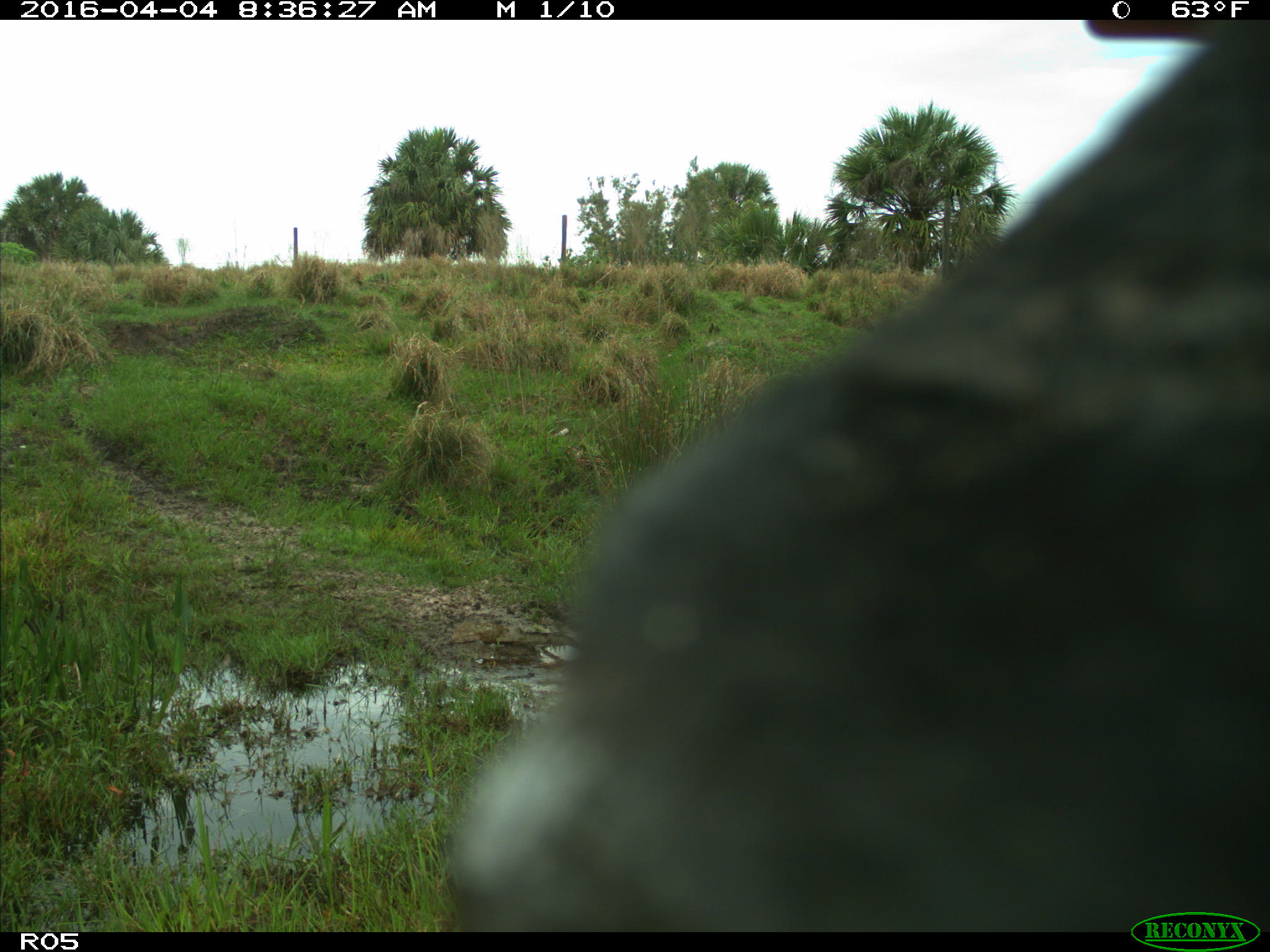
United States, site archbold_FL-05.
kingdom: Animalia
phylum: Chordata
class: Mammalia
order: Artiodactyla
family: Bovidae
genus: Bos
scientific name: Bos taurus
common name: domestic cow